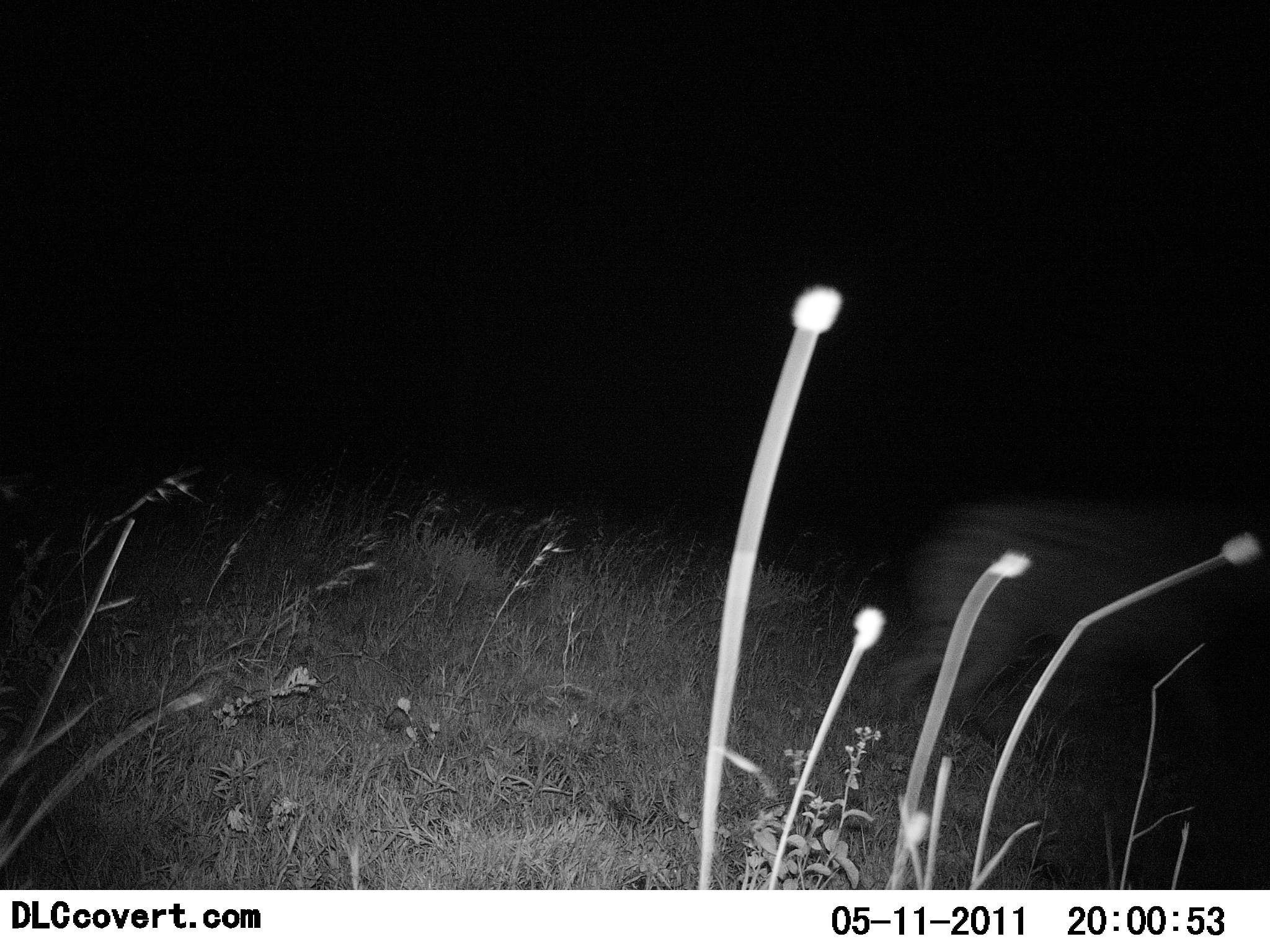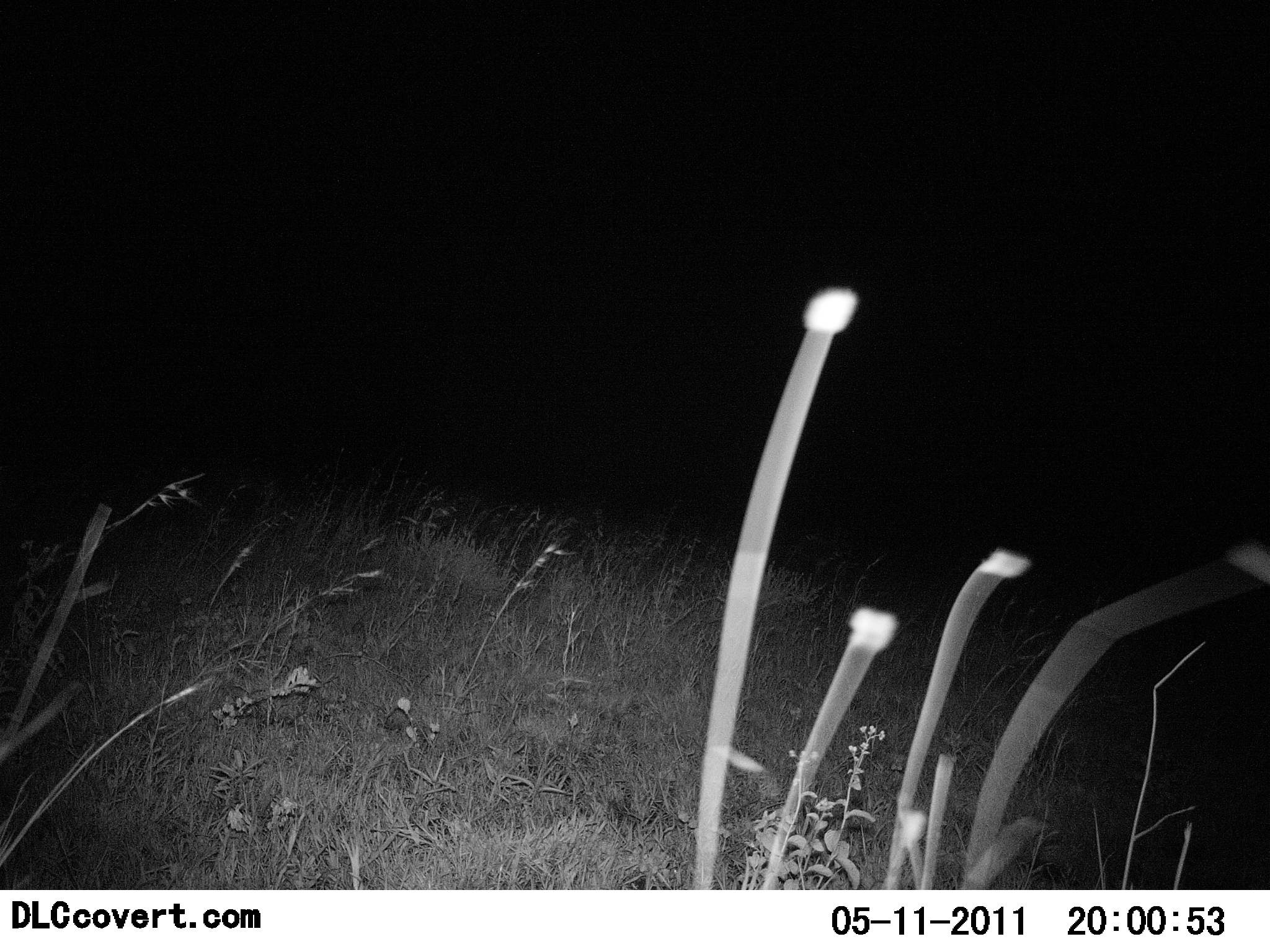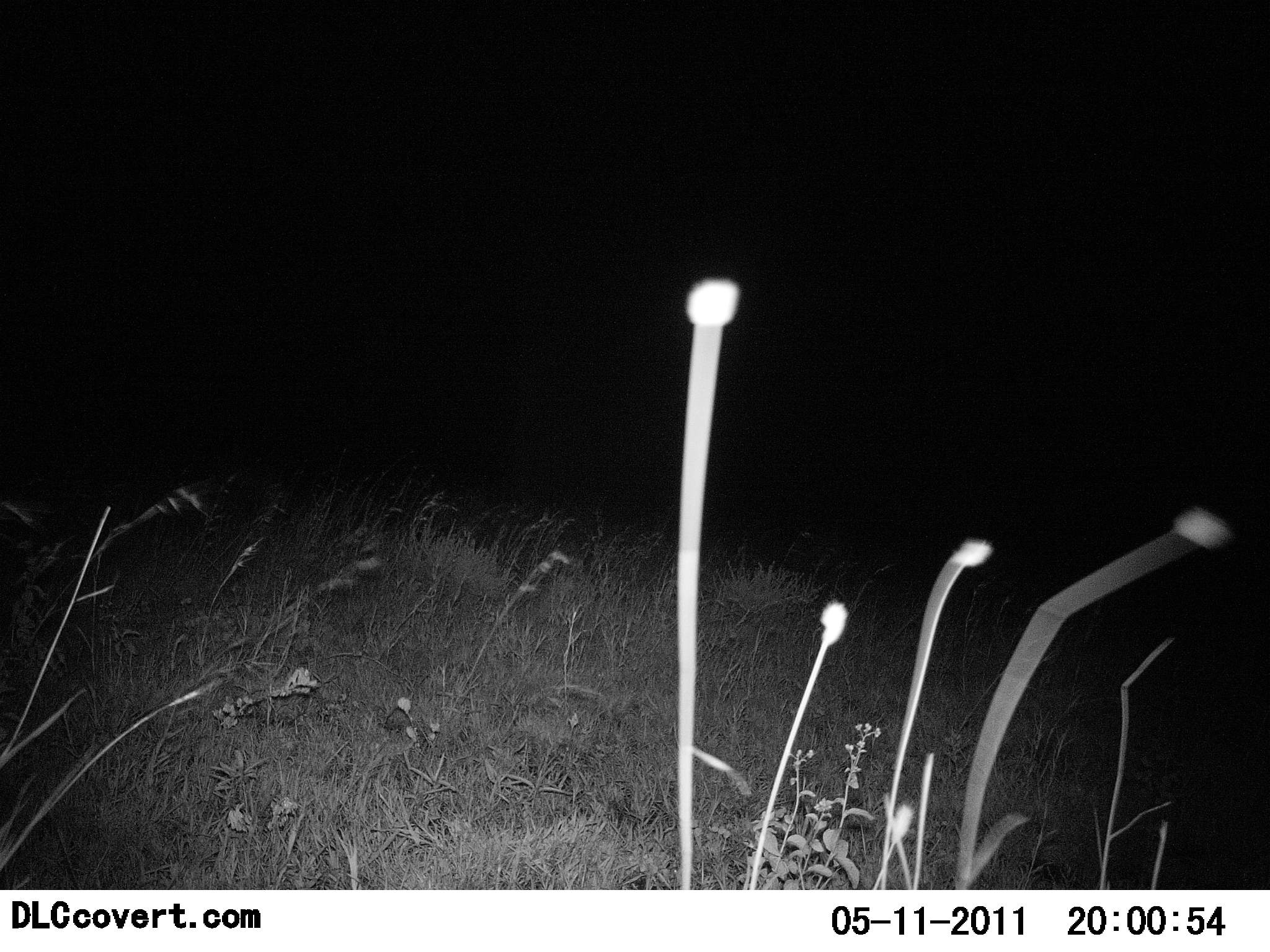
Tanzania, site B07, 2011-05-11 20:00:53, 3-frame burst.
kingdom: Animalia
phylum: Chordata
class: Mammalia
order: Carnivora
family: Hyaenidae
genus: Crocuta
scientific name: Crocuta crocuta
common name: spotted hyena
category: hyenaspotted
Hyenaspotted (spotted hyena) (Crocuta crocuta), count 1. Behavior (volunteer vote fractions): standing 14%, resting 14%, moving 86%, interacting 0%. Young present (vote fraction): 0%. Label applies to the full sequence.